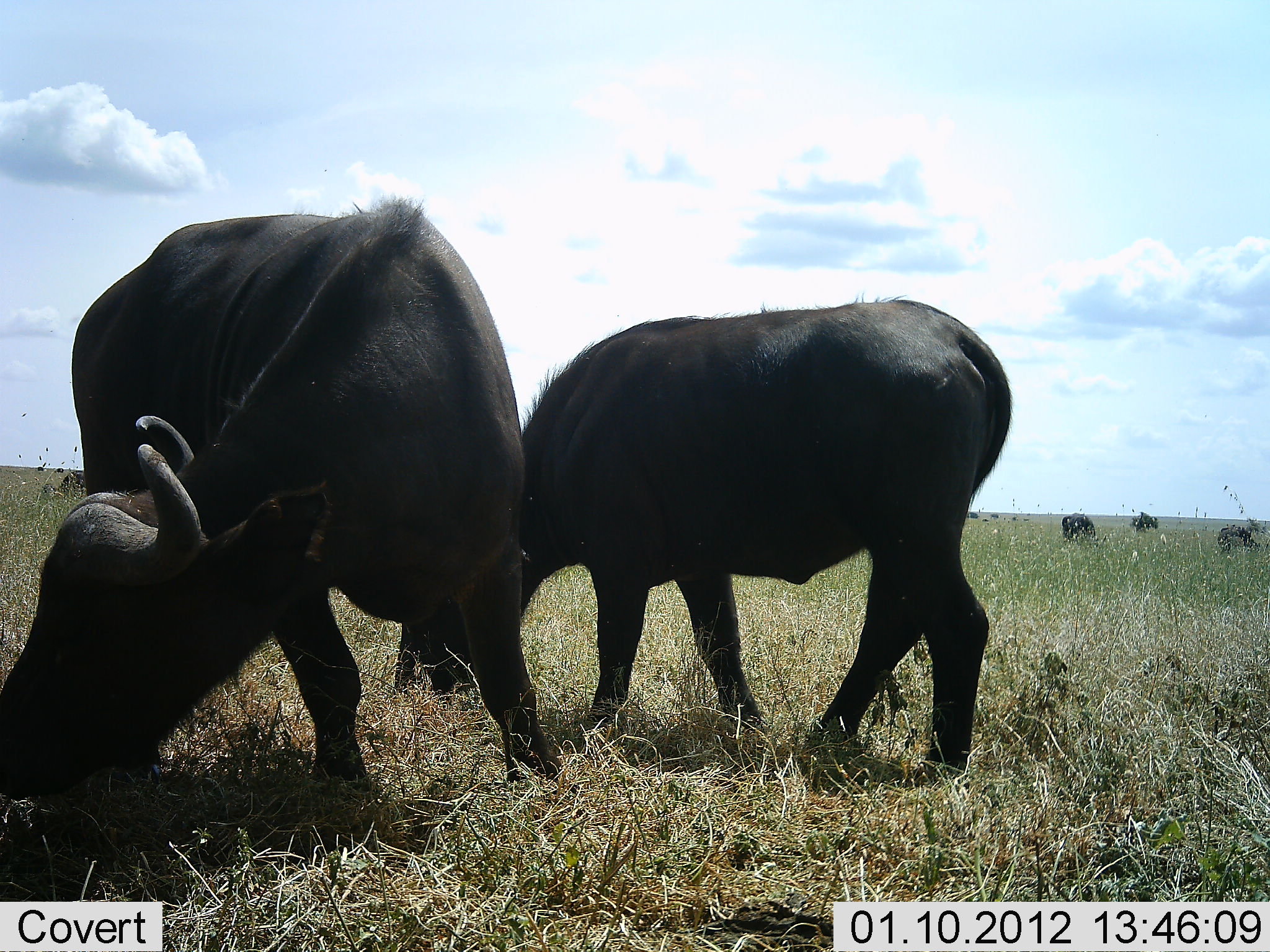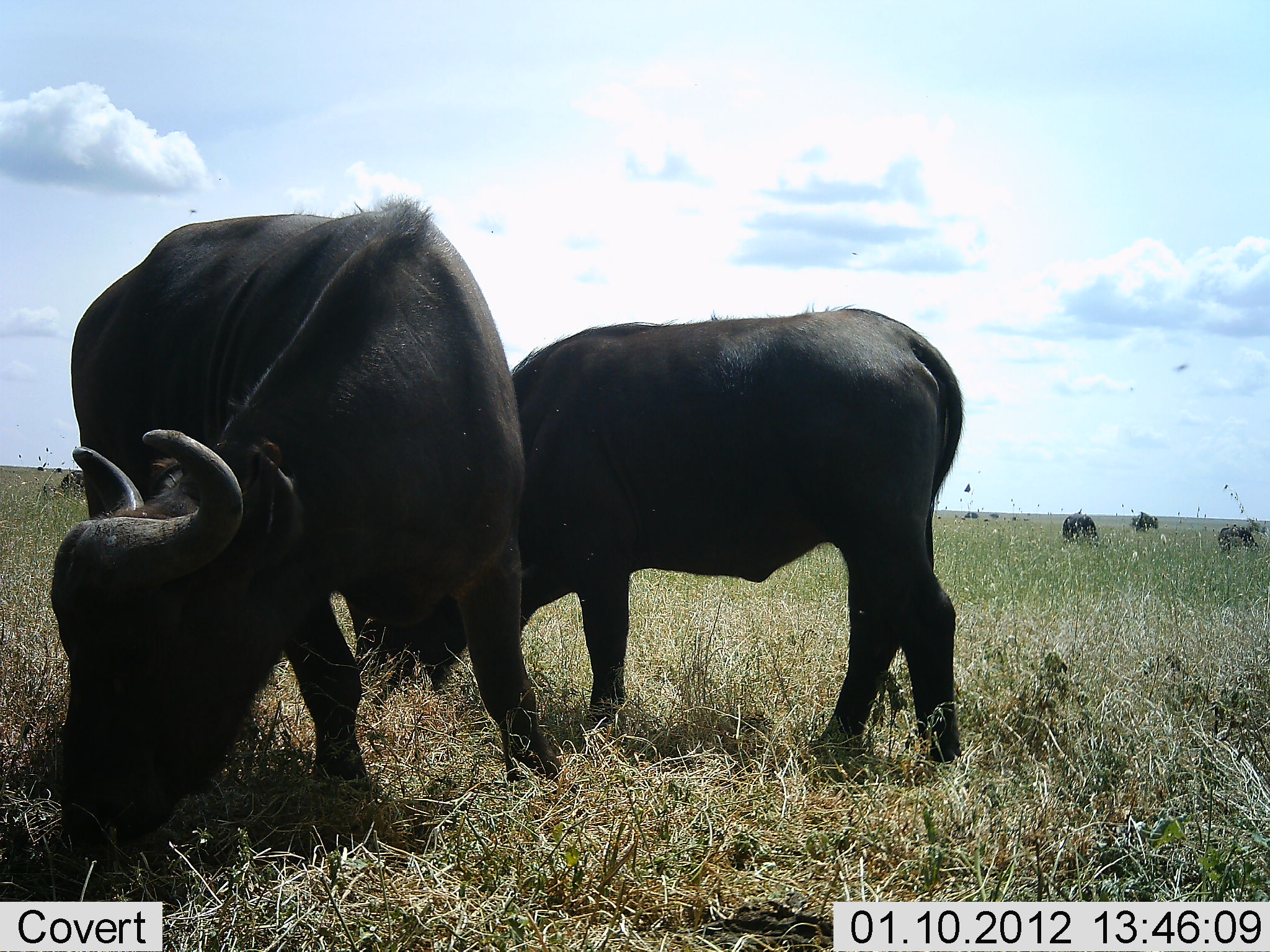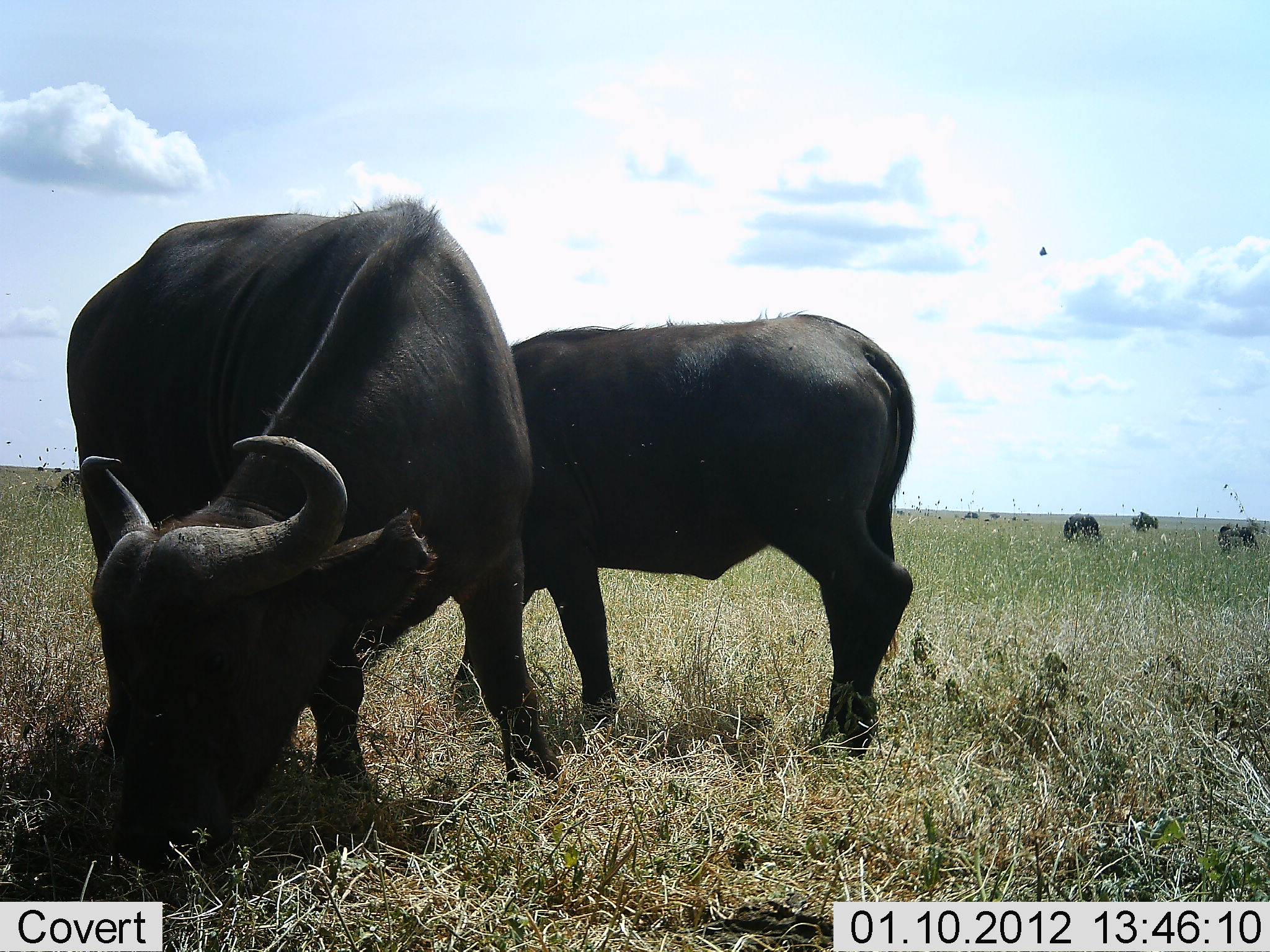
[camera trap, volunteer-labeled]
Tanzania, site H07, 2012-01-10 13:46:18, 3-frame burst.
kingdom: Animalia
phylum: Chordata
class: Mammalia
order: Artiodactyla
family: Bovidae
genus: Syncerus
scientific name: Syncerus caffer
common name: cape buffalo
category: buffalo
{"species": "buffalo (cape buffalo) (Syncerus caffer)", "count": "5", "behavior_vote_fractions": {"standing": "30%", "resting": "4%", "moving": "4%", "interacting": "0%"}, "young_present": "0%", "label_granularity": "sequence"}